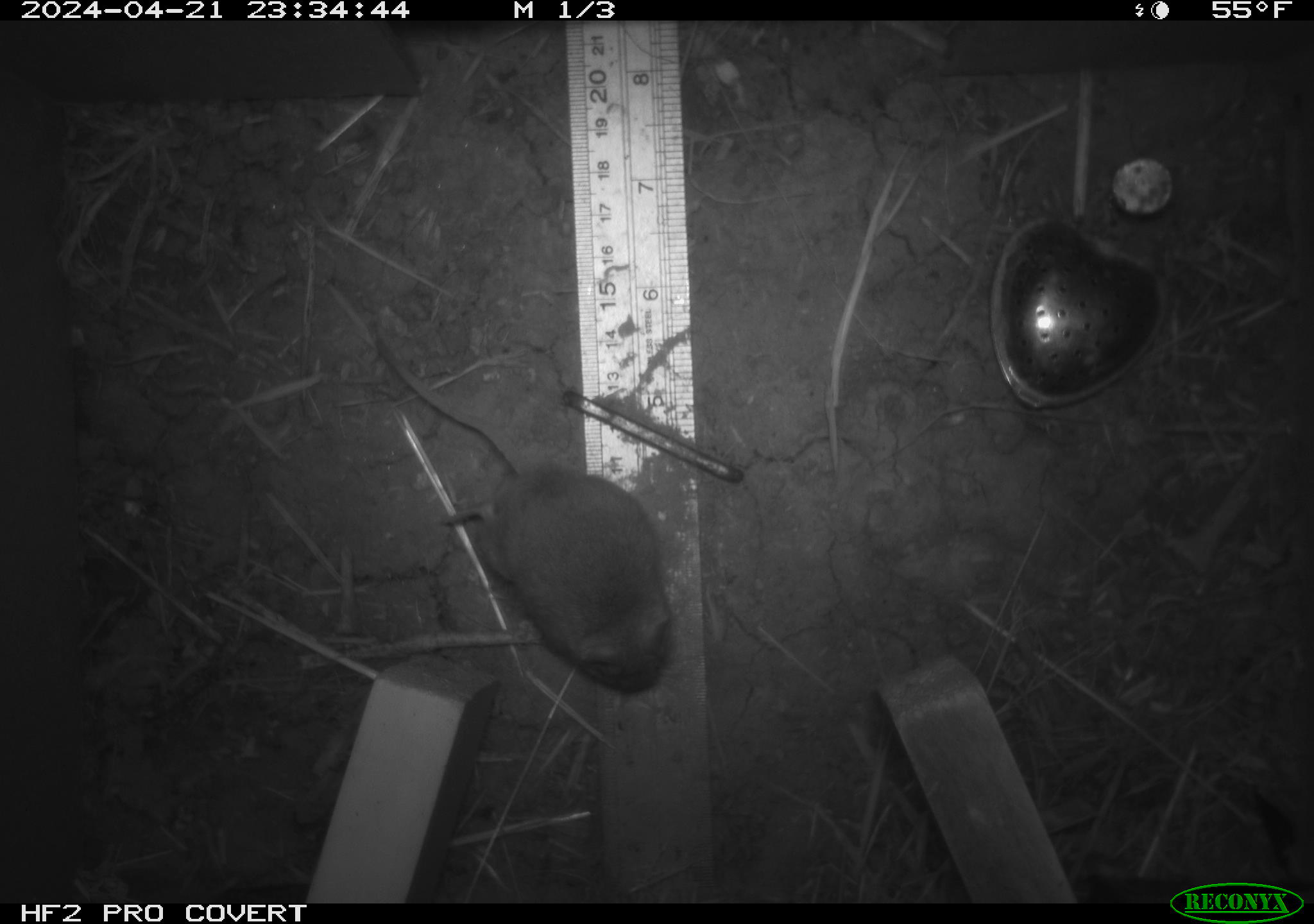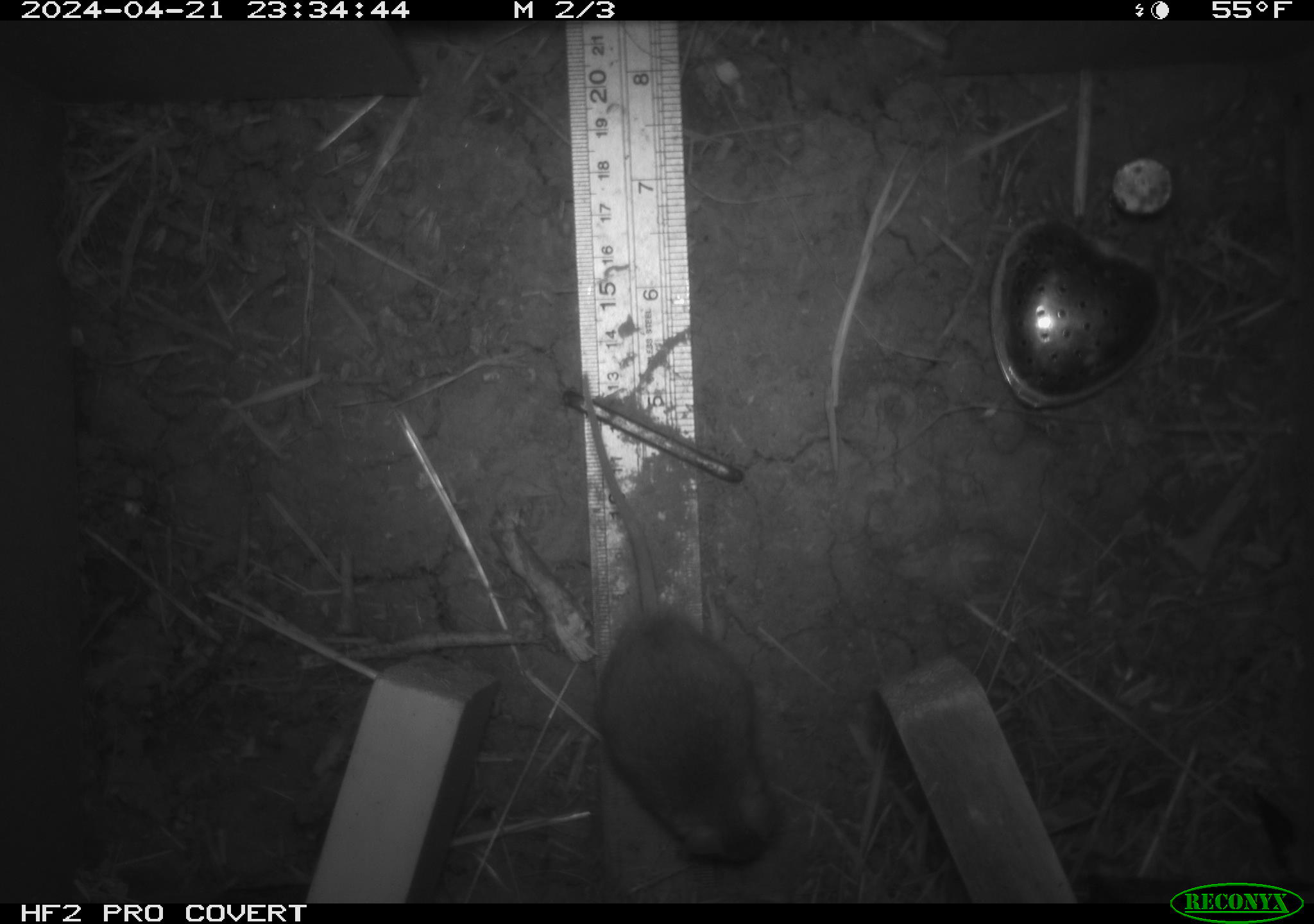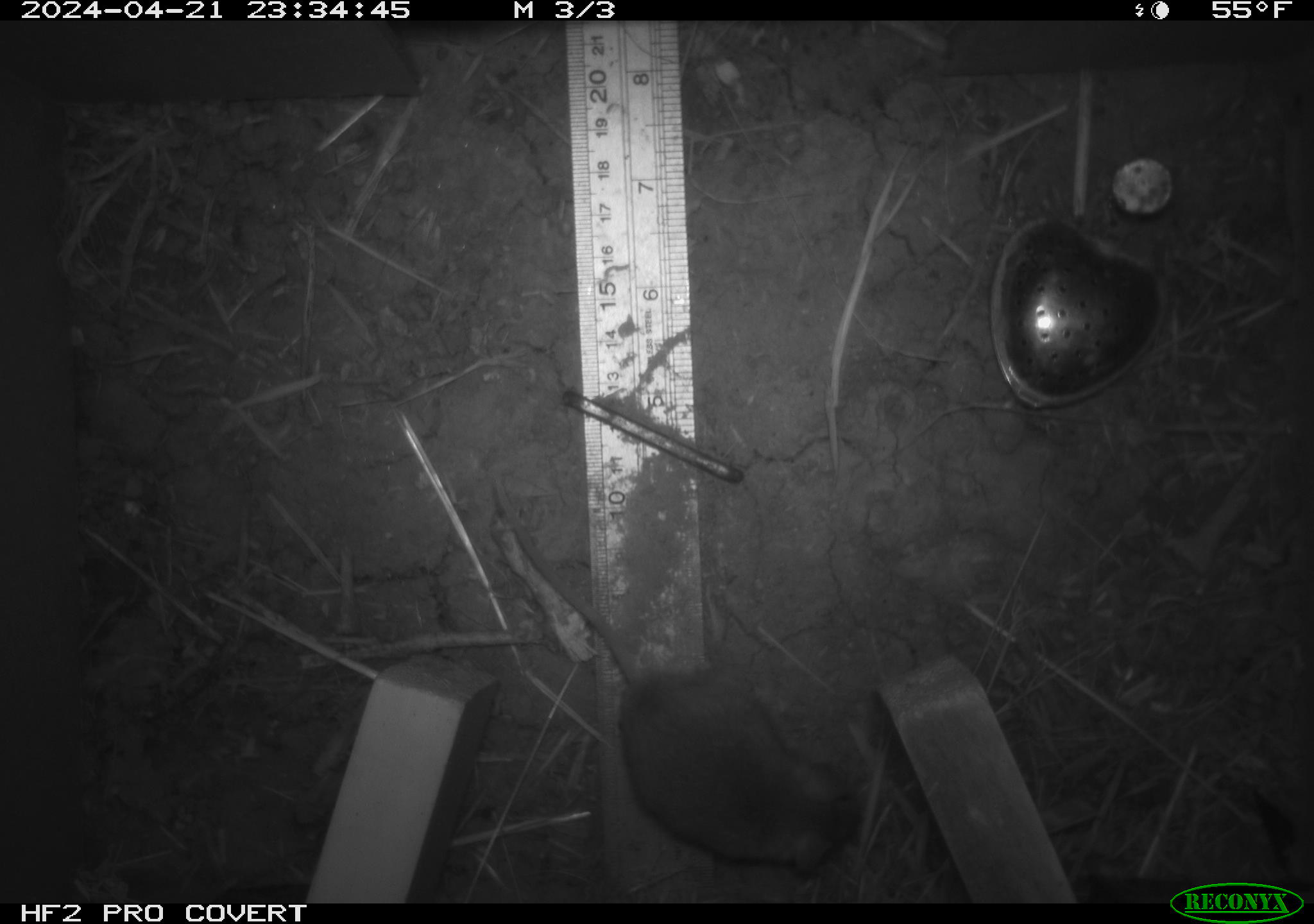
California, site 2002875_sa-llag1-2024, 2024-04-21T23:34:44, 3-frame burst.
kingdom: Animalia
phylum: Chordata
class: Mammalia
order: Rodentia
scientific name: Rodentia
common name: mouse species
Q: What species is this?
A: Mouse species (Rodentia).